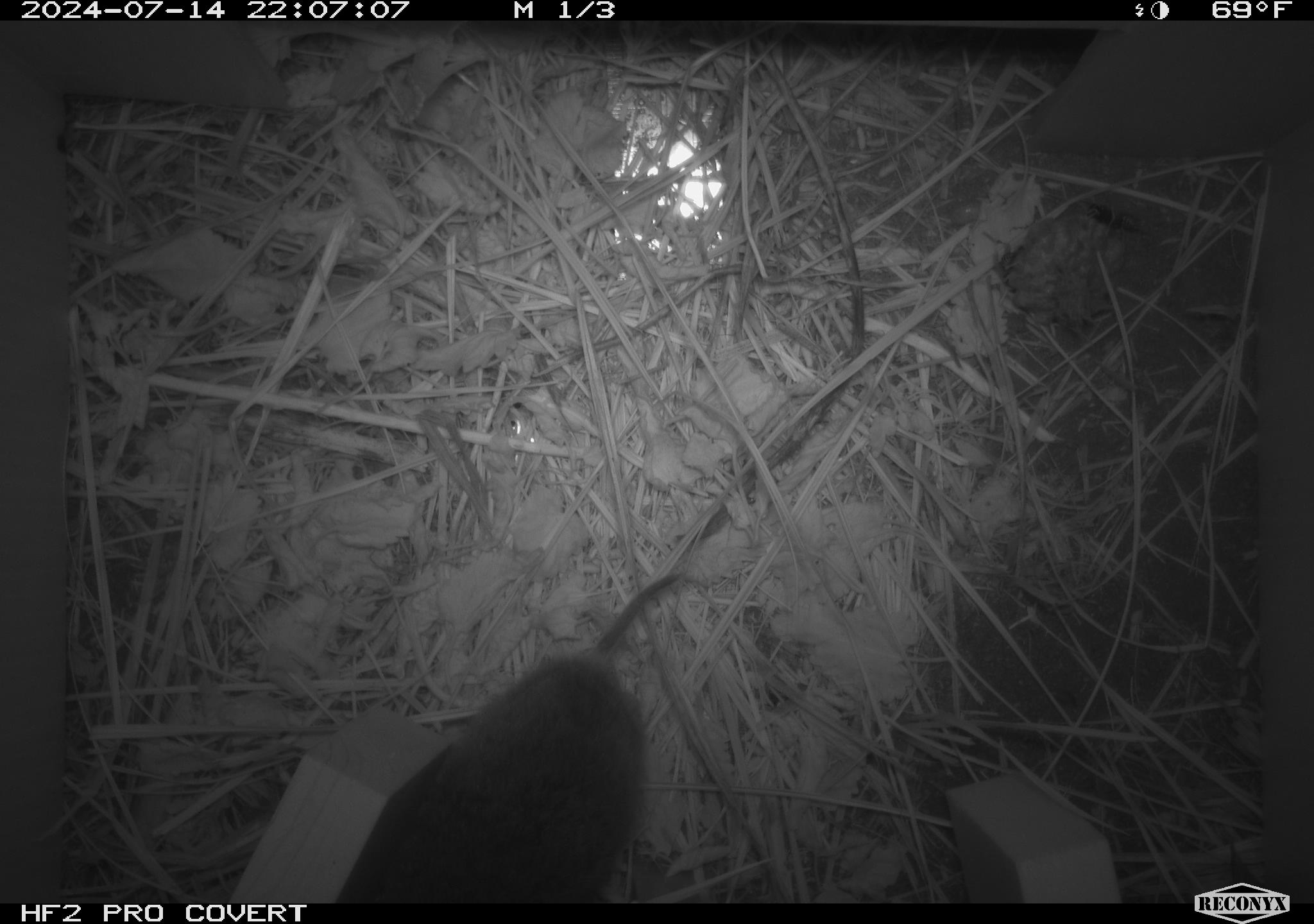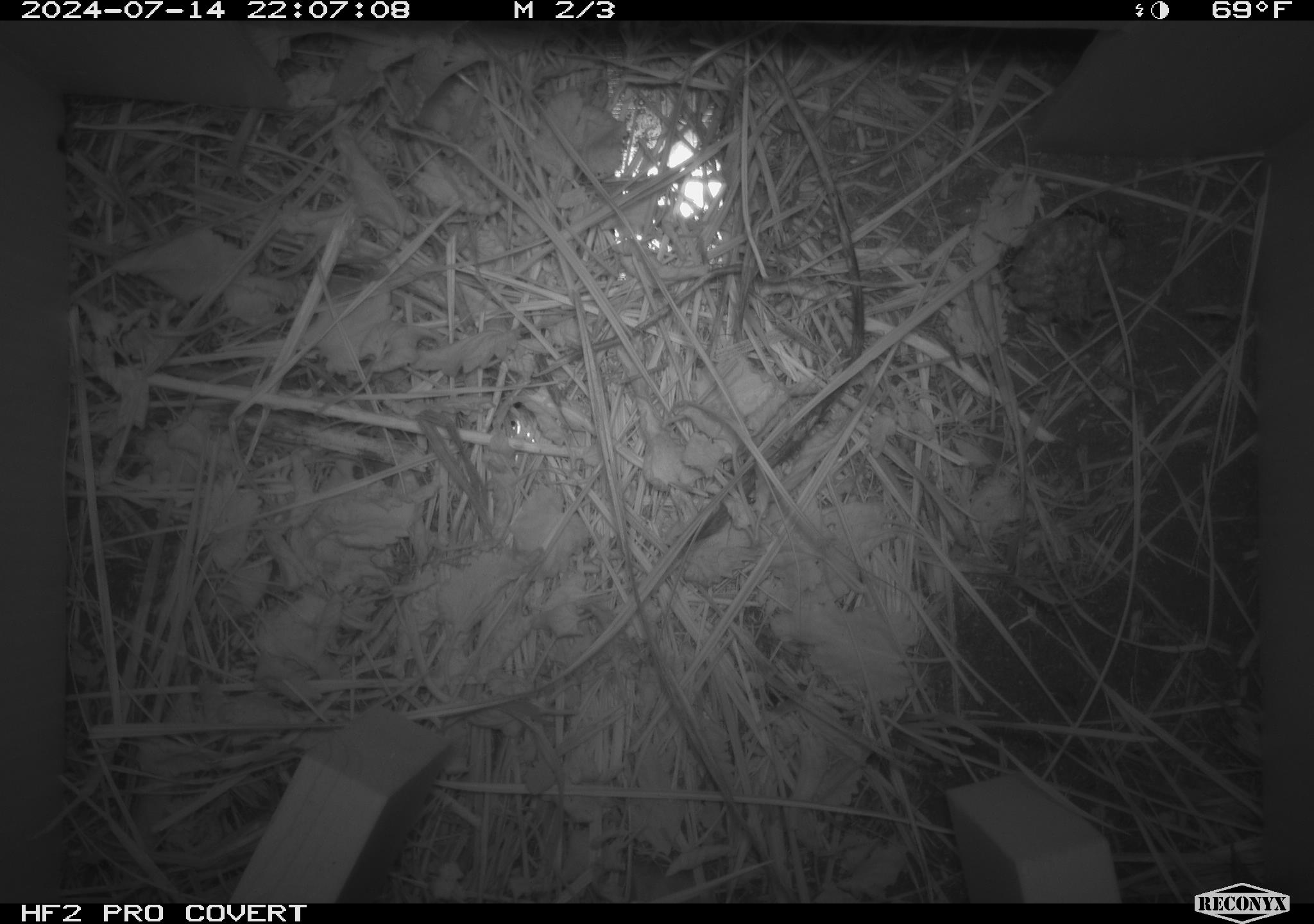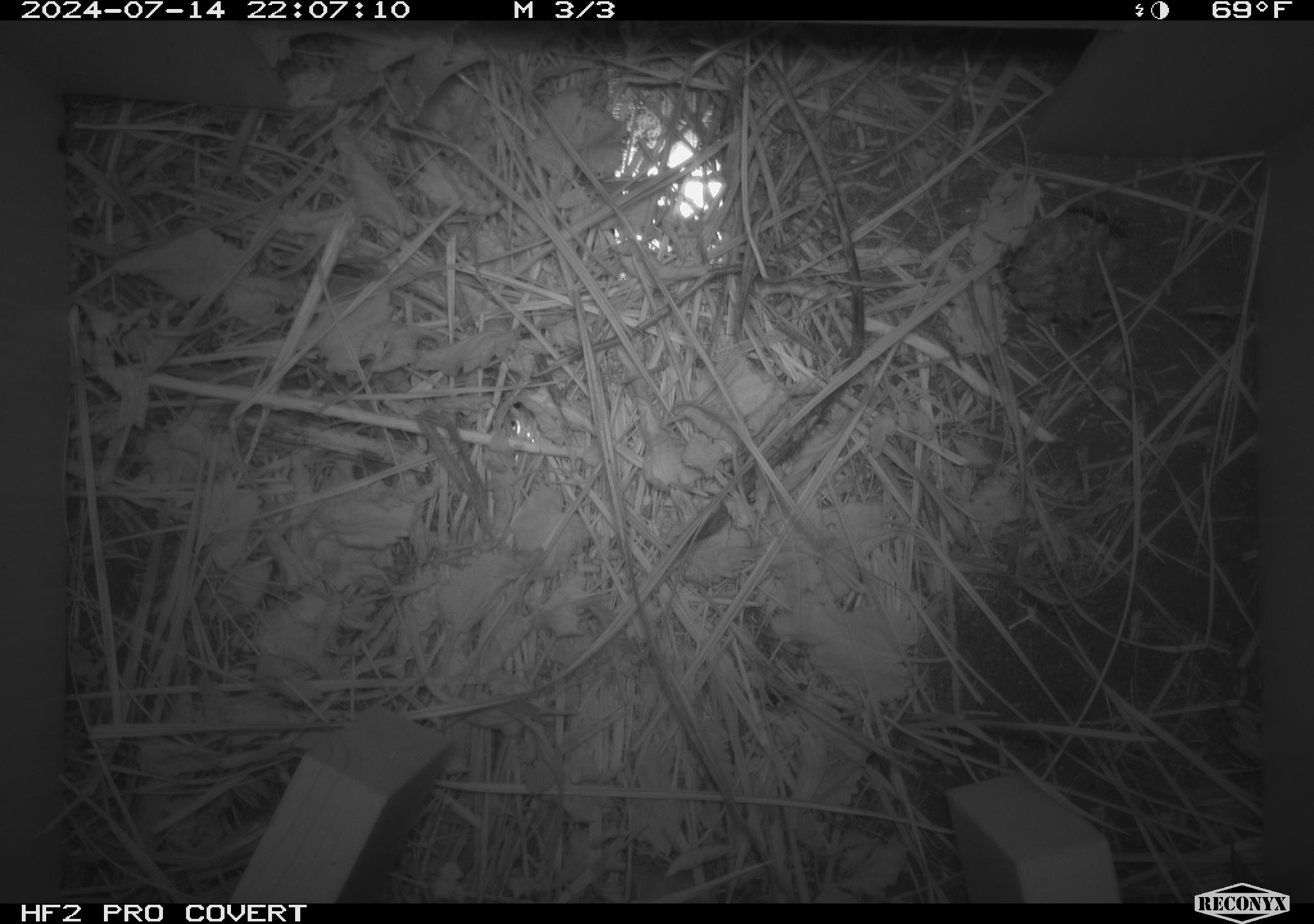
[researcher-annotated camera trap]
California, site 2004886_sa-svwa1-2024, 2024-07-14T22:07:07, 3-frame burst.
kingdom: Animalia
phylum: Chordata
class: Mammalia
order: Rodentia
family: Cricetidae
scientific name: Arvicolinae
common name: voles, lemmings, and muskrats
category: arvicolinae subfamily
Arvicolinae subfamily (voles, lemmings, and muskrats) (Arvicolinae).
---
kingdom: Animalia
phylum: Arthropoda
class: Insecta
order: Hymenoptera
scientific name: Hymenoptera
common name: ants, bees, wasps, and sawflies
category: hymenoptera order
Hymenoptera order (ants, bees, wasps, and sawflies) (Hymenoptera).